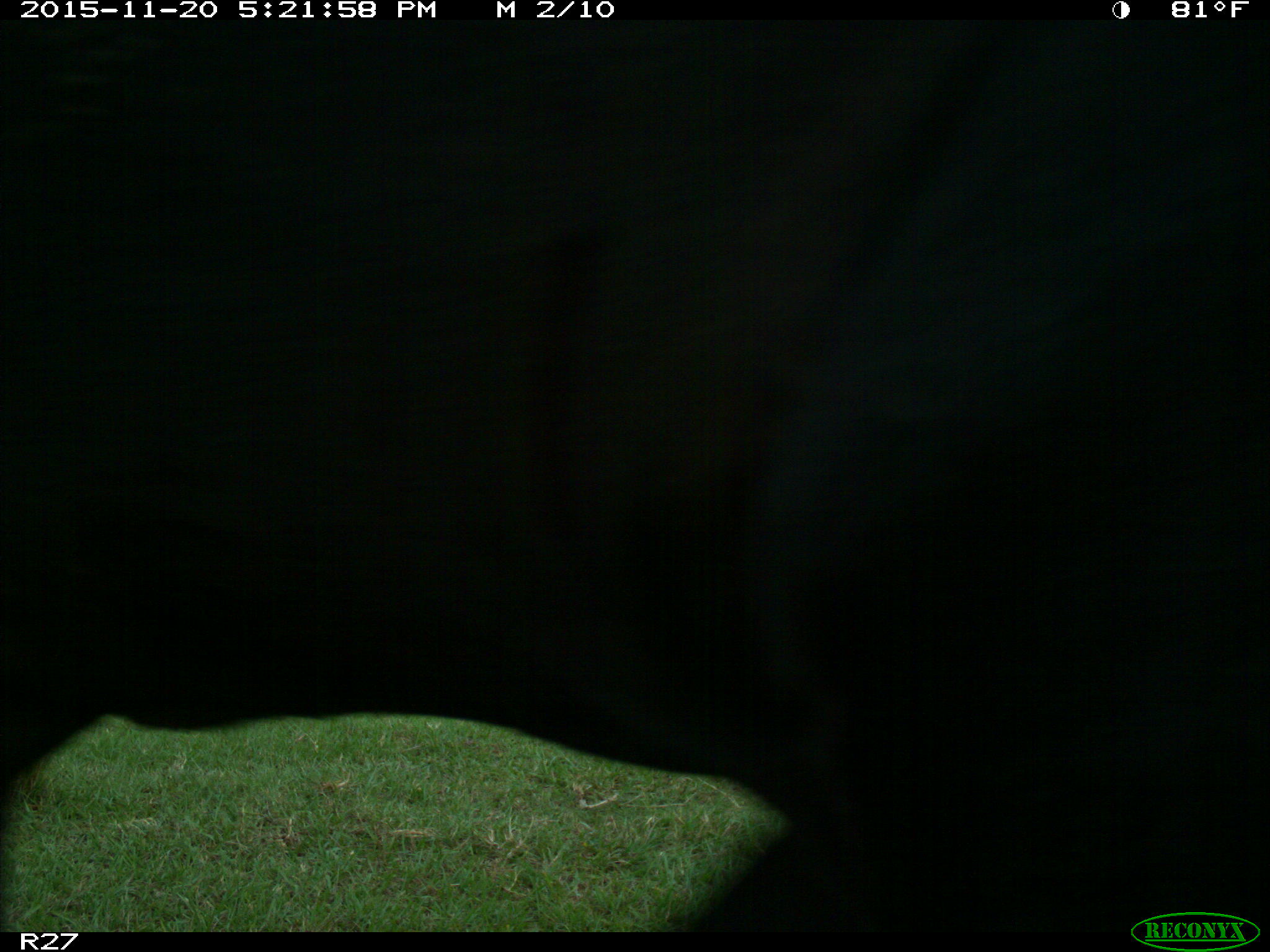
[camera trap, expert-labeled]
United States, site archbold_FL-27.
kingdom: Animalia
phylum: Chordata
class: Mammalia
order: Artiodactyla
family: Bovidae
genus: Bos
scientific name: Bos taurus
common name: domestic cow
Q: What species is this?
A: Bos taurus (domestic cow).